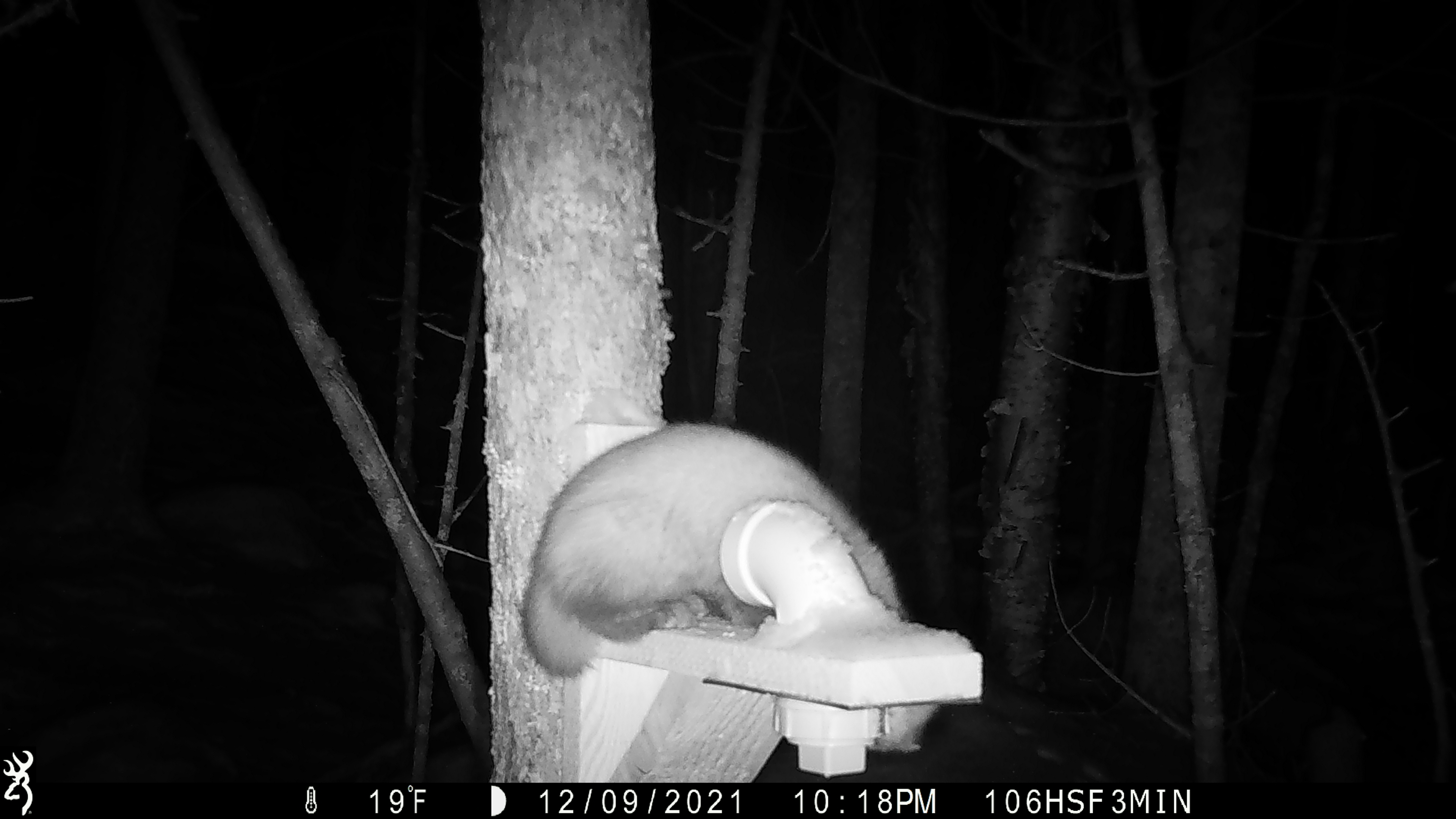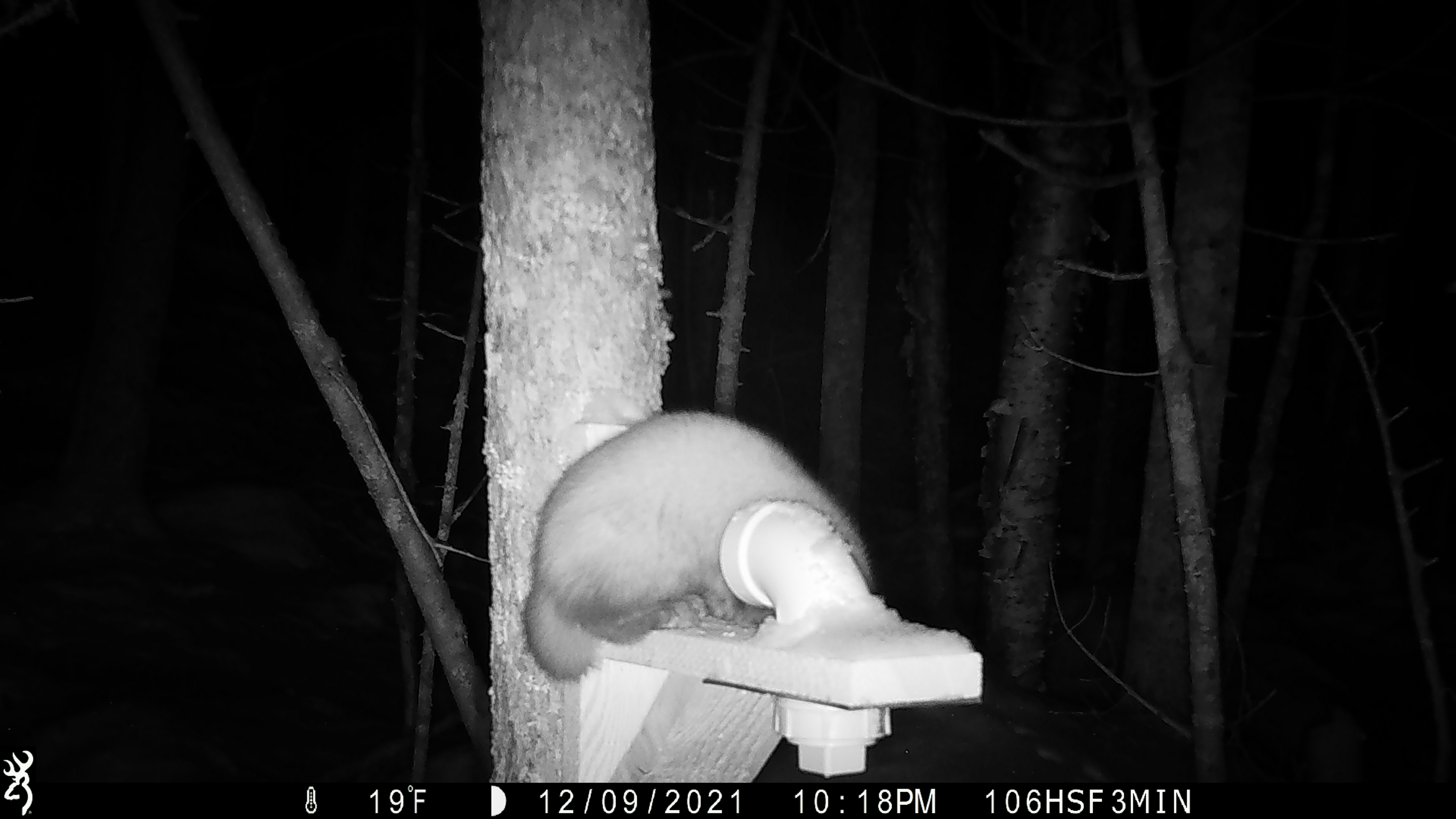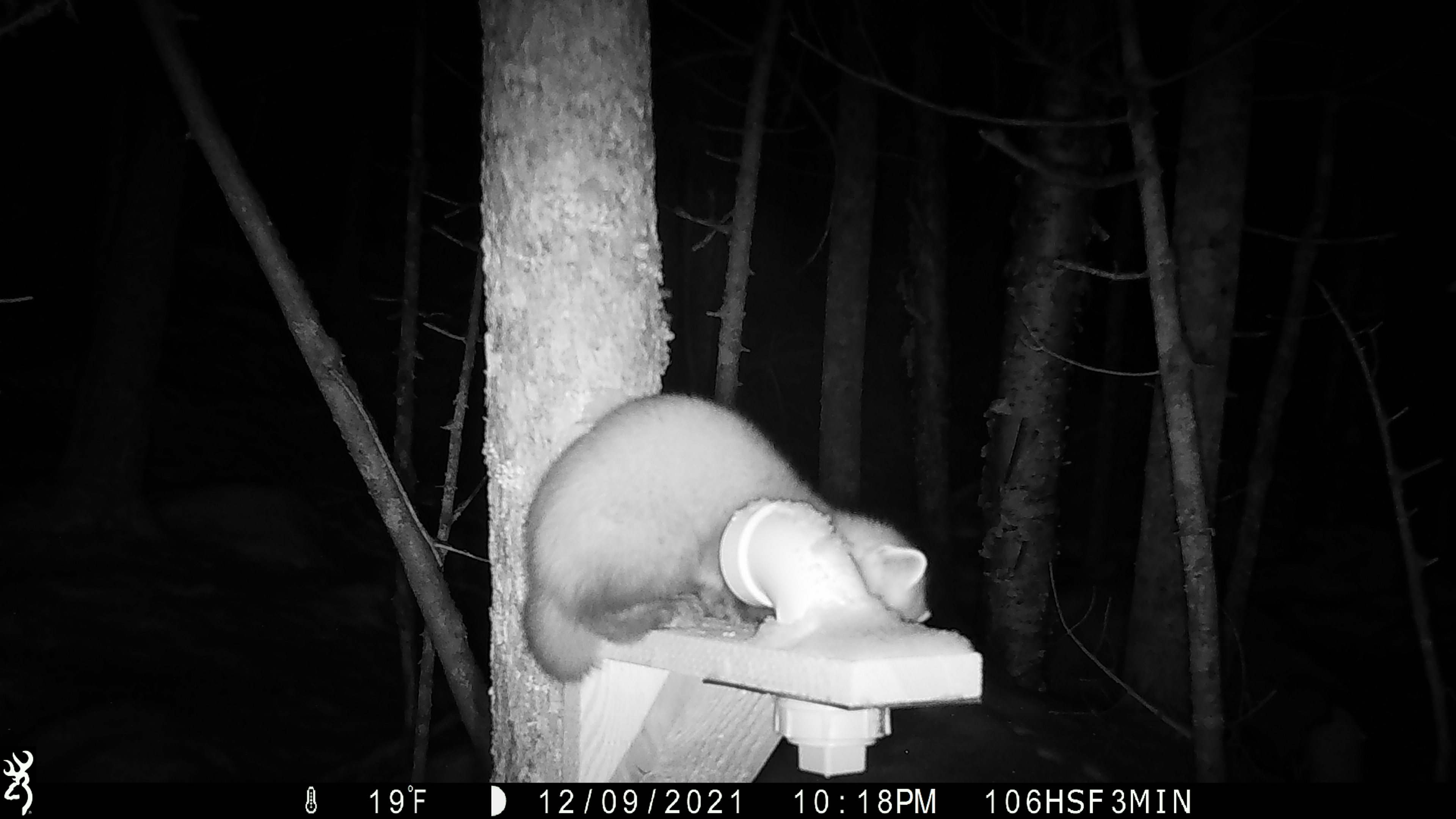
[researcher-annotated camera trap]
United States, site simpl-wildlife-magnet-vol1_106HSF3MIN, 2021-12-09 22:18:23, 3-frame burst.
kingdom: Animalia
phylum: Chordata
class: Mammalia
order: Carnivora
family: Mustelidae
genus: Martes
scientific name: Martes americana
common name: american marten